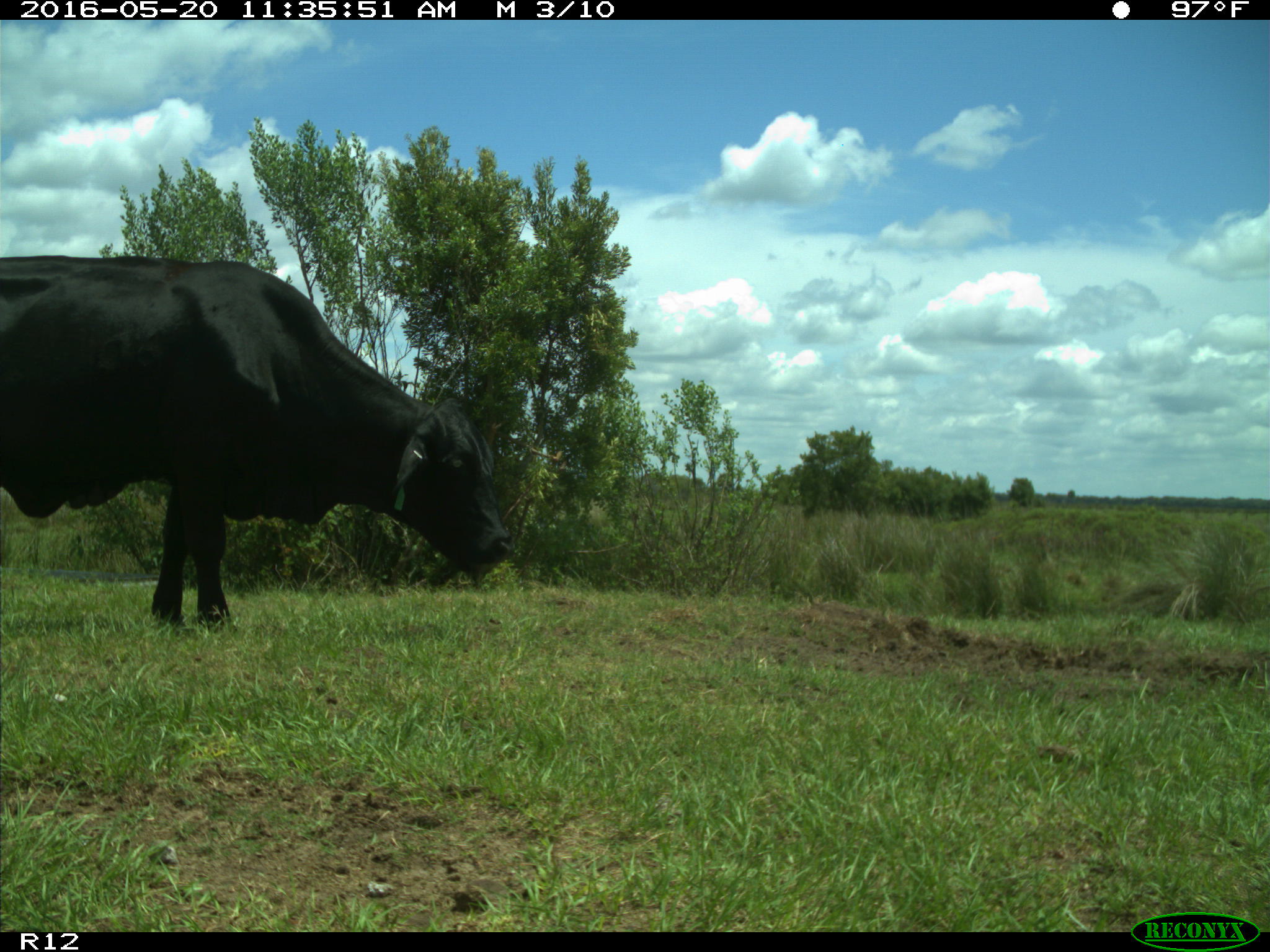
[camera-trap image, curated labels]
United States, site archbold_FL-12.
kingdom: Animalia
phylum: Chordata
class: Mammalia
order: Artiodactyla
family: Bovidae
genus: Bos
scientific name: Bos taurus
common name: domestic cow